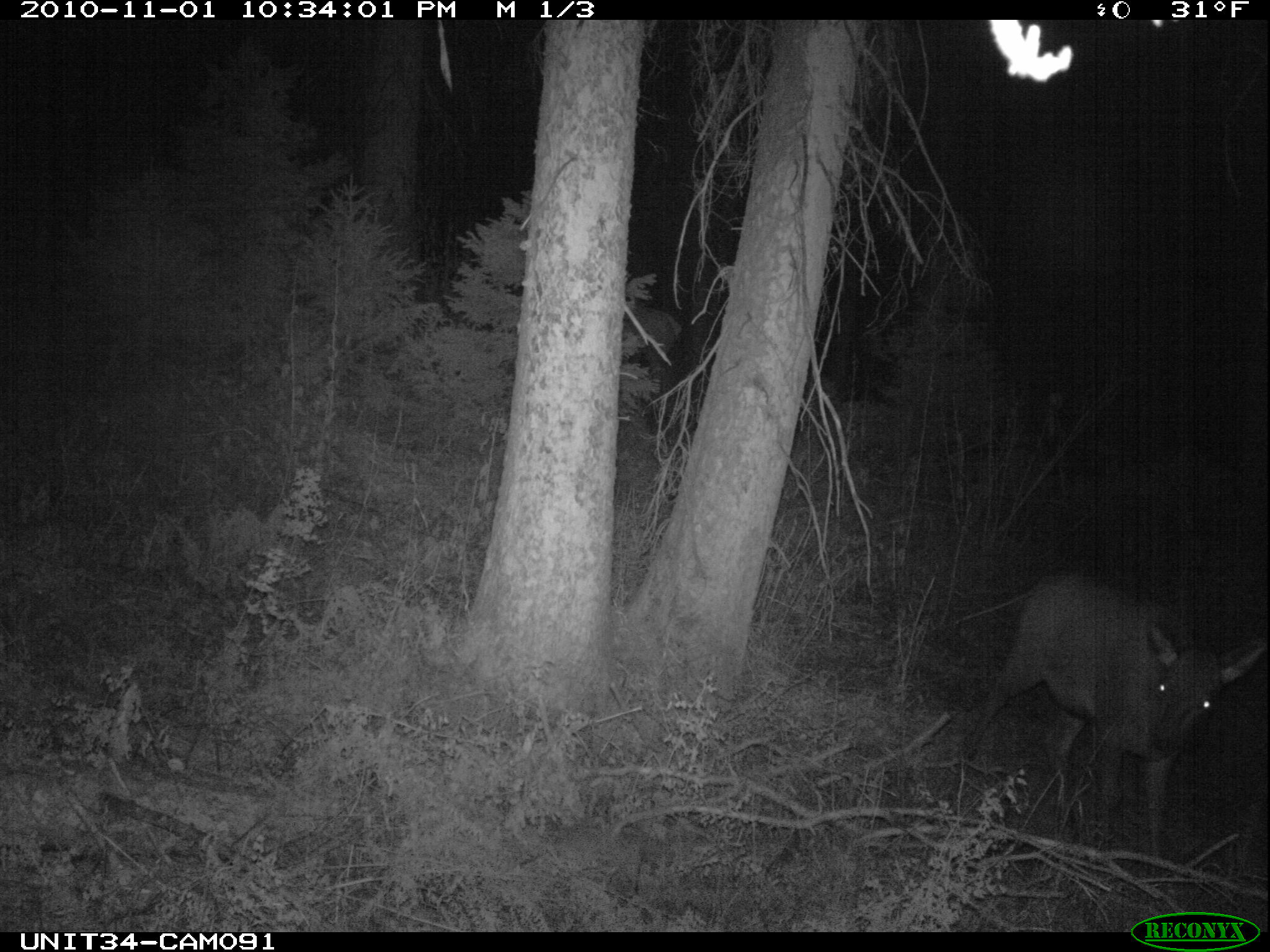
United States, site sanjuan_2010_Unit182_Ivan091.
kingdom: Animalia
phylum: Chordata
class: Mammalia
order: Artiodactyla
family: Cervidae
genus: Cervus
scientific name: Cervus elaphus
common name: red deer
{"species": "Cervus elaphus (red deer)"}